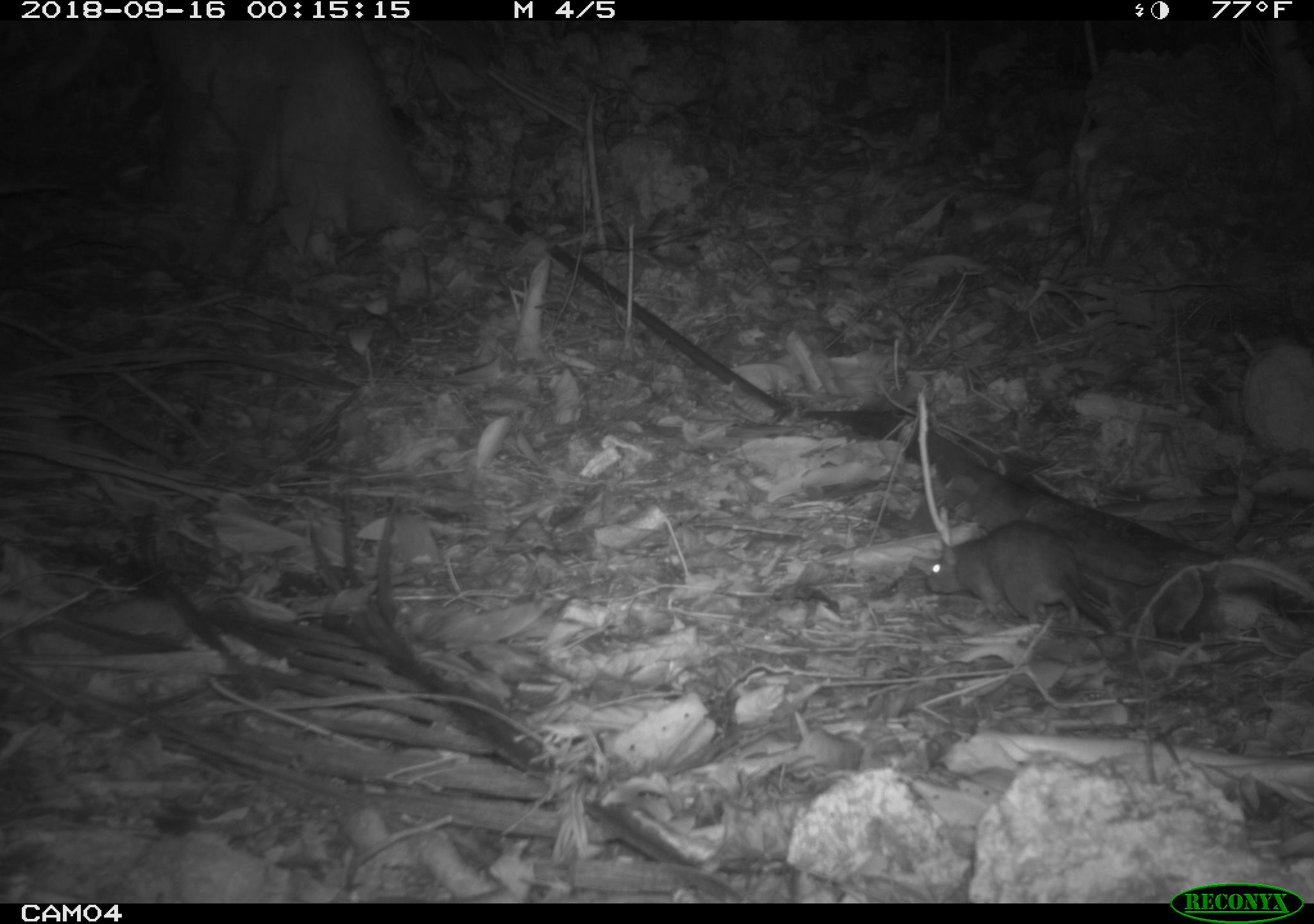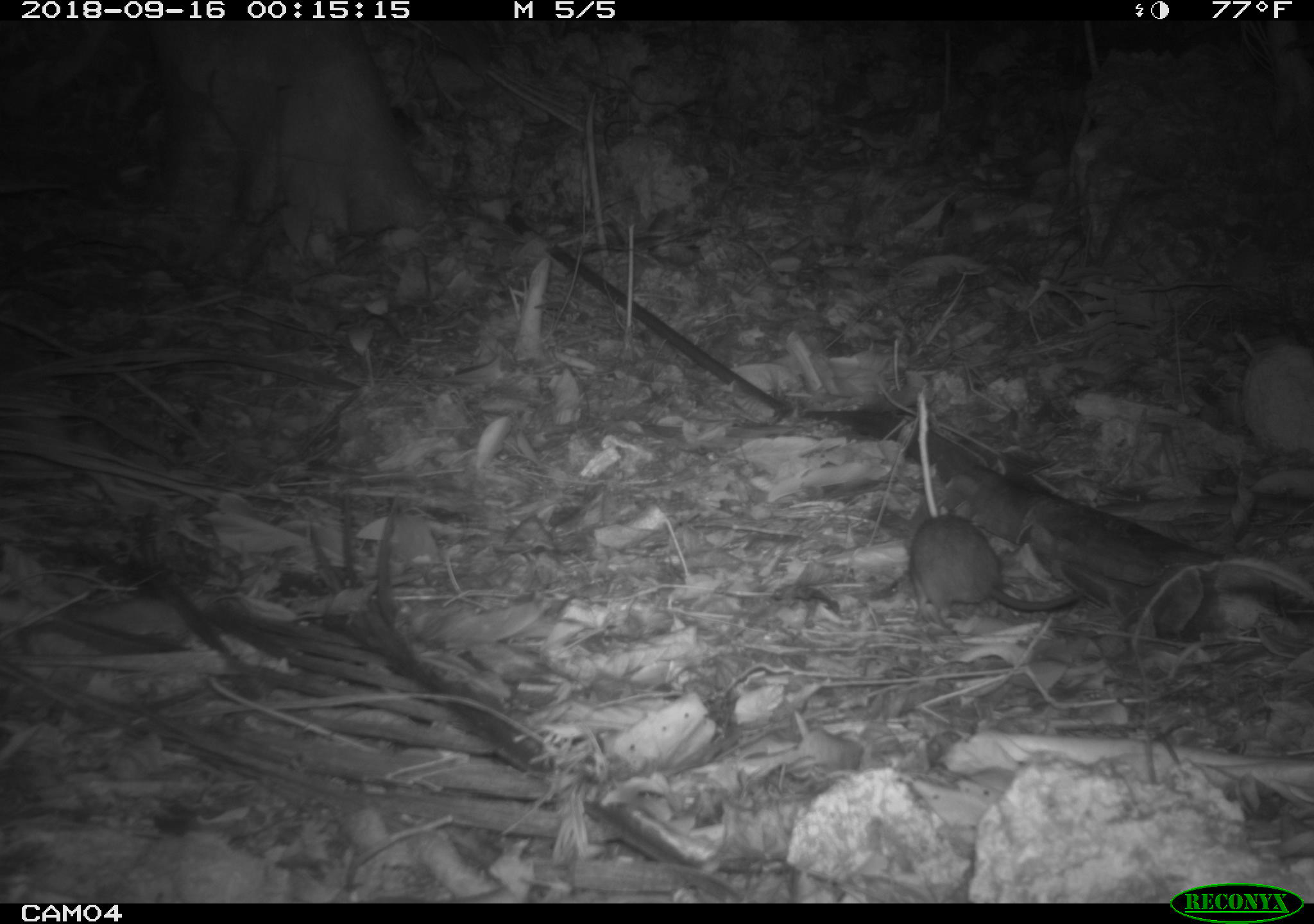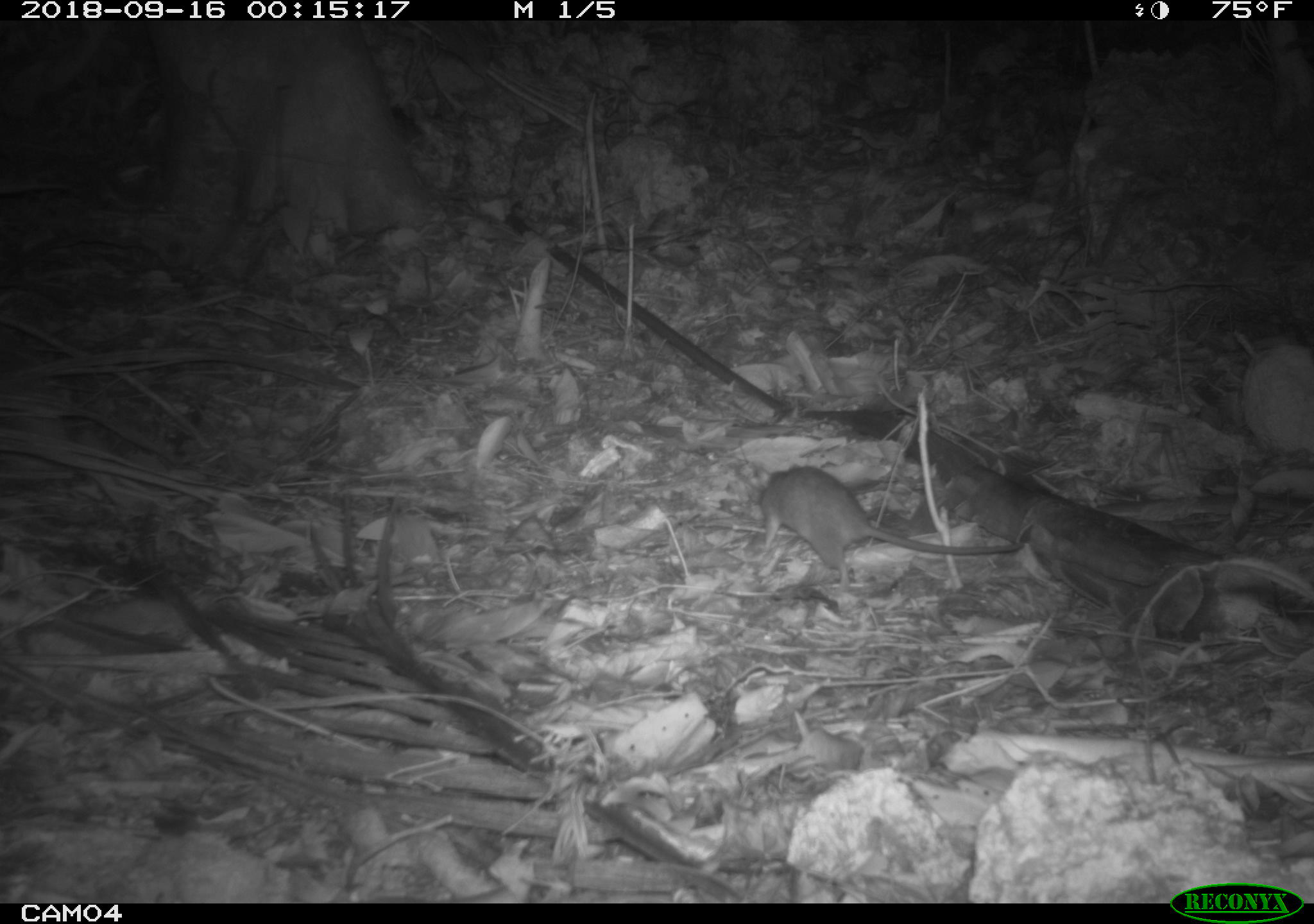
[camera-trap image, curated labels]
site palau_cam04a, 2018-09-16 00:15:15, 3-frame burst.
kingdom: Animalia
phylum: Chordata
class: Mammalia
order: Rodentia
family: Muridae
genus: Rattus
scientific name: Rattus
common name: rat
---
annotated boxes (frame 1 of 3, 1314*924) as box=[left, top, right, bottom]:
rat: box=[921, 521, 1123, 640]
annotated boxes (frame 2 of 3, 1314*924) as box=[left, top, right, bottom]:
rat: box=[890, 389, 1078, 627]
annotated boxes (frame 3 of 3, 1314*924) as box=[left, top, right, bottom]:
rat: box=[743, 463, 1025, 585]